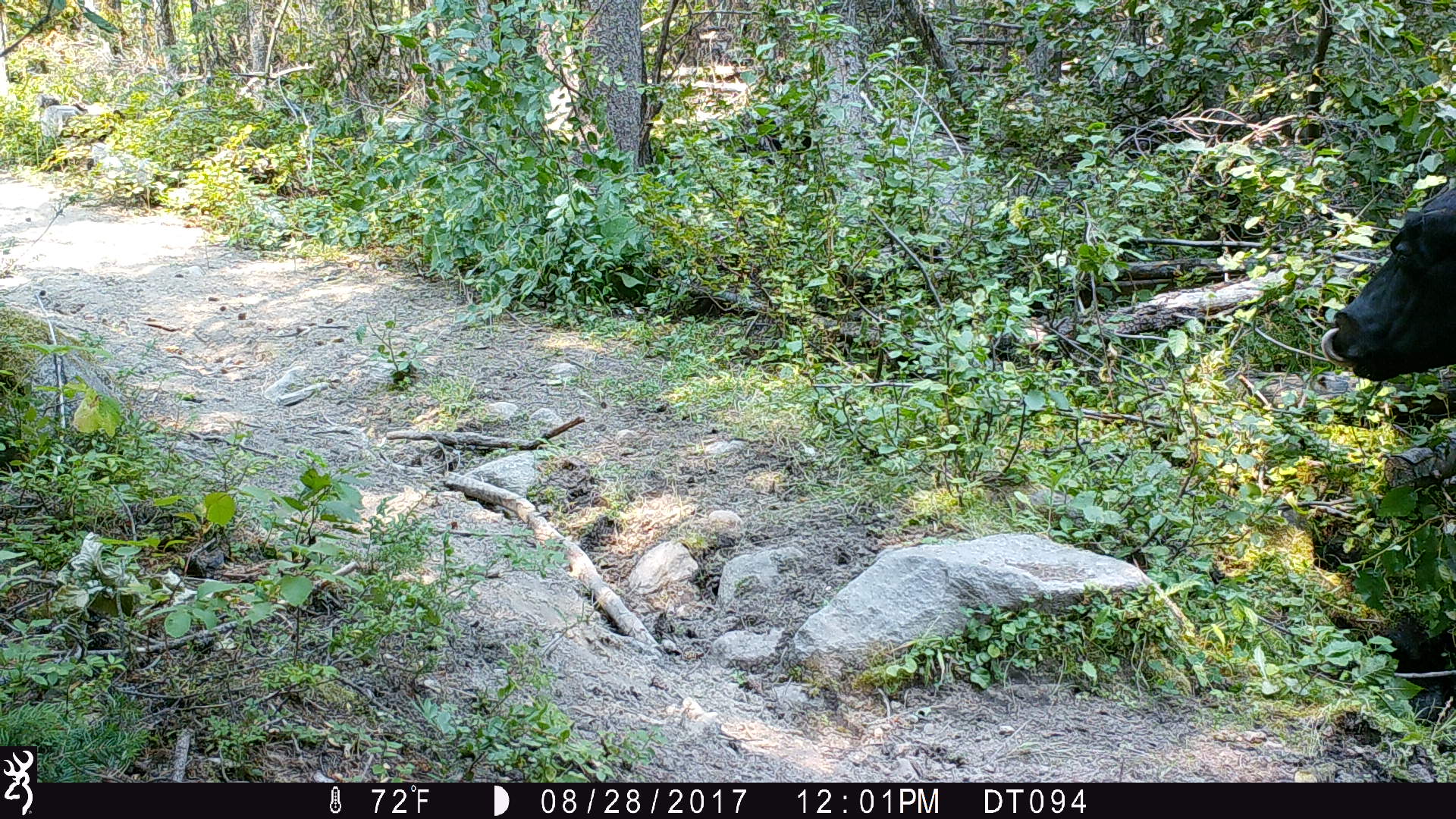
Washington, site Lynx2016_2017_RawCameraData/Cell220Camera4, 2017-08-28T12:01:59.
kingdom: Animalia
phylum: Chordata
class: Mammalia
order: Artiodactyla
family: Bovidae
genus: Bos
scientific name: Bos taurus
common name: domestic cattle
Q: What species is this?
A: Domestic cattle (Bos taurus).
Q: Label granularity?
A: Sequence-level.